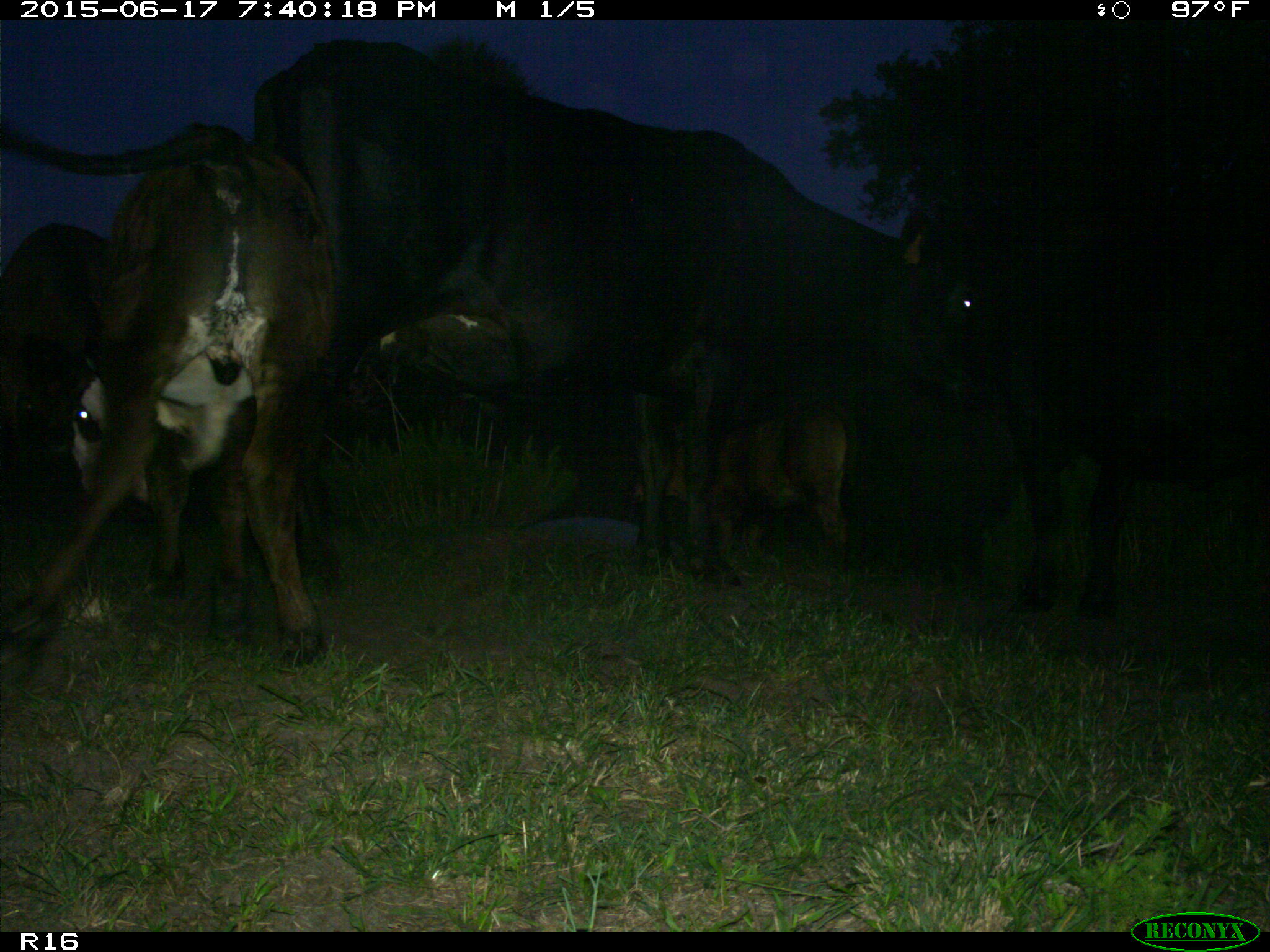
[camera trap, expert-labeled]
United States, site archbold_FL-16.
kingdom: Animalia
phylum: Chordata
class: Mammalia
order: Artiodactyla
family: Bovidae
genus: Bos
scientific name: Bos taurus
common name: domestic cow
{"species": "Bos taurus (domestic cow)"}